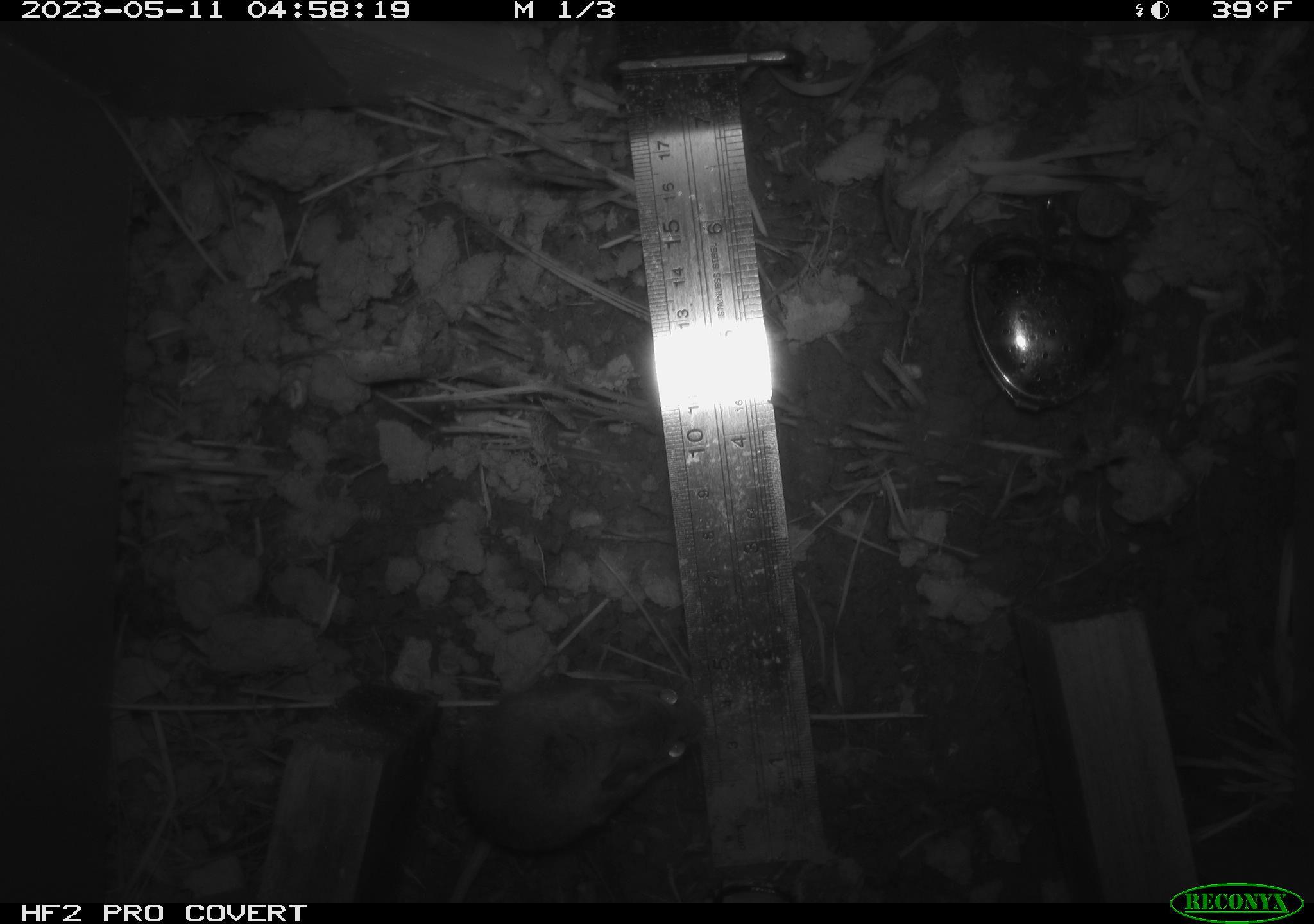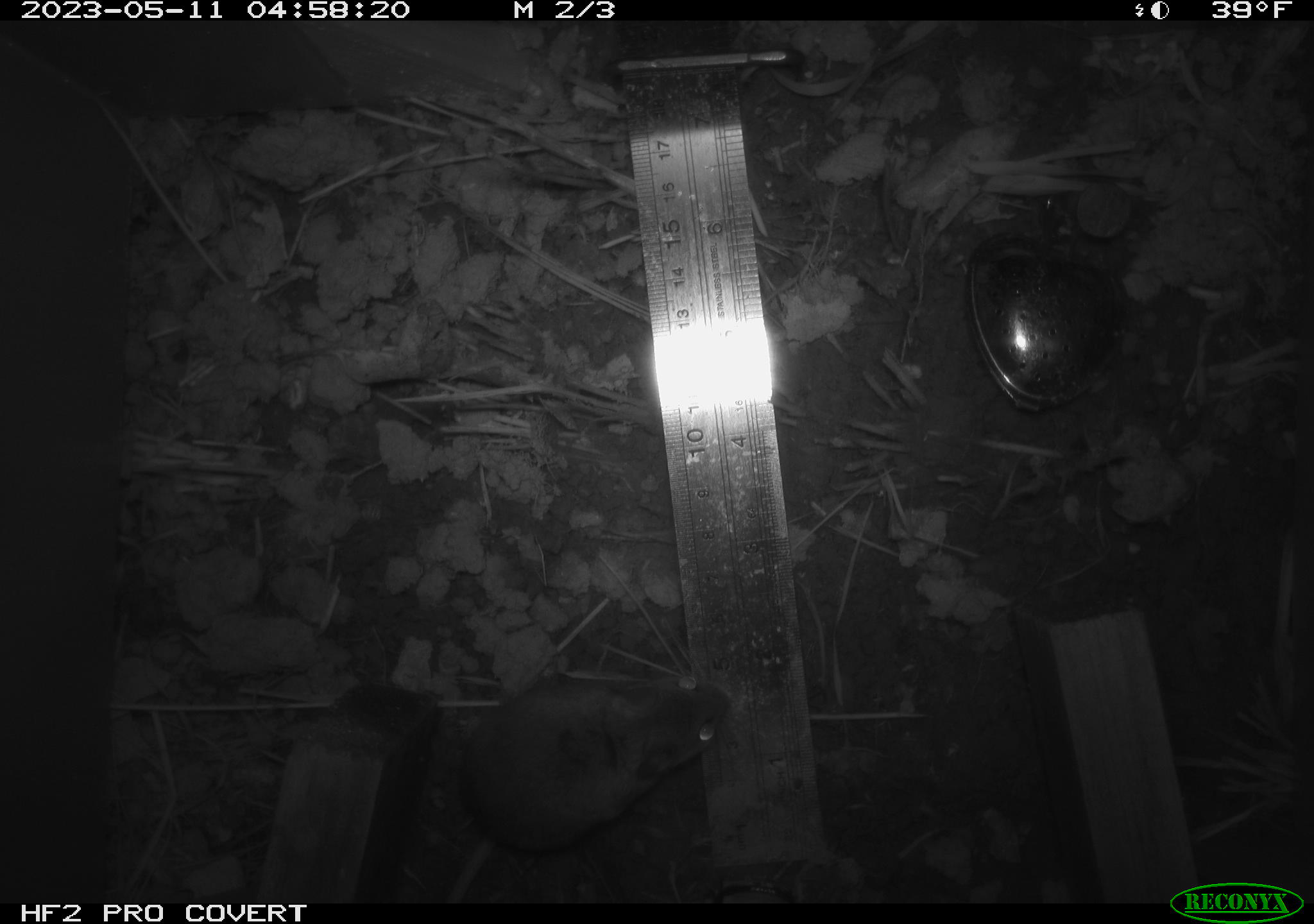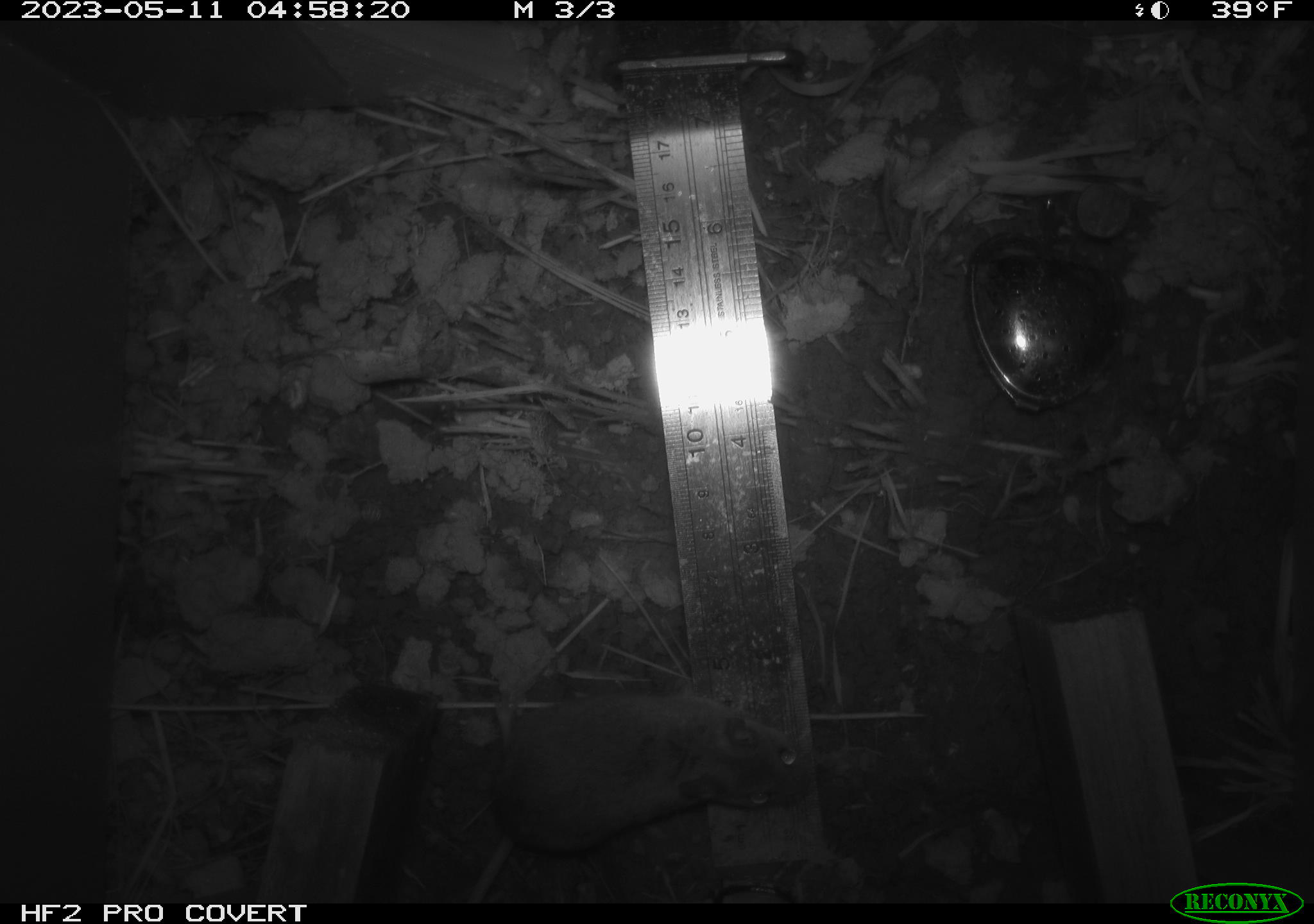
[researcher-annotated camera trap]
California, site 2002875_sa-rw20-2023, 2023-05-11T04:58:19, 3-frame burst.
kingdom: Animalia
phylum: Chordata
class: Mammalia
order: Rodentia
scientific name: Rodentia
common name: mouse species